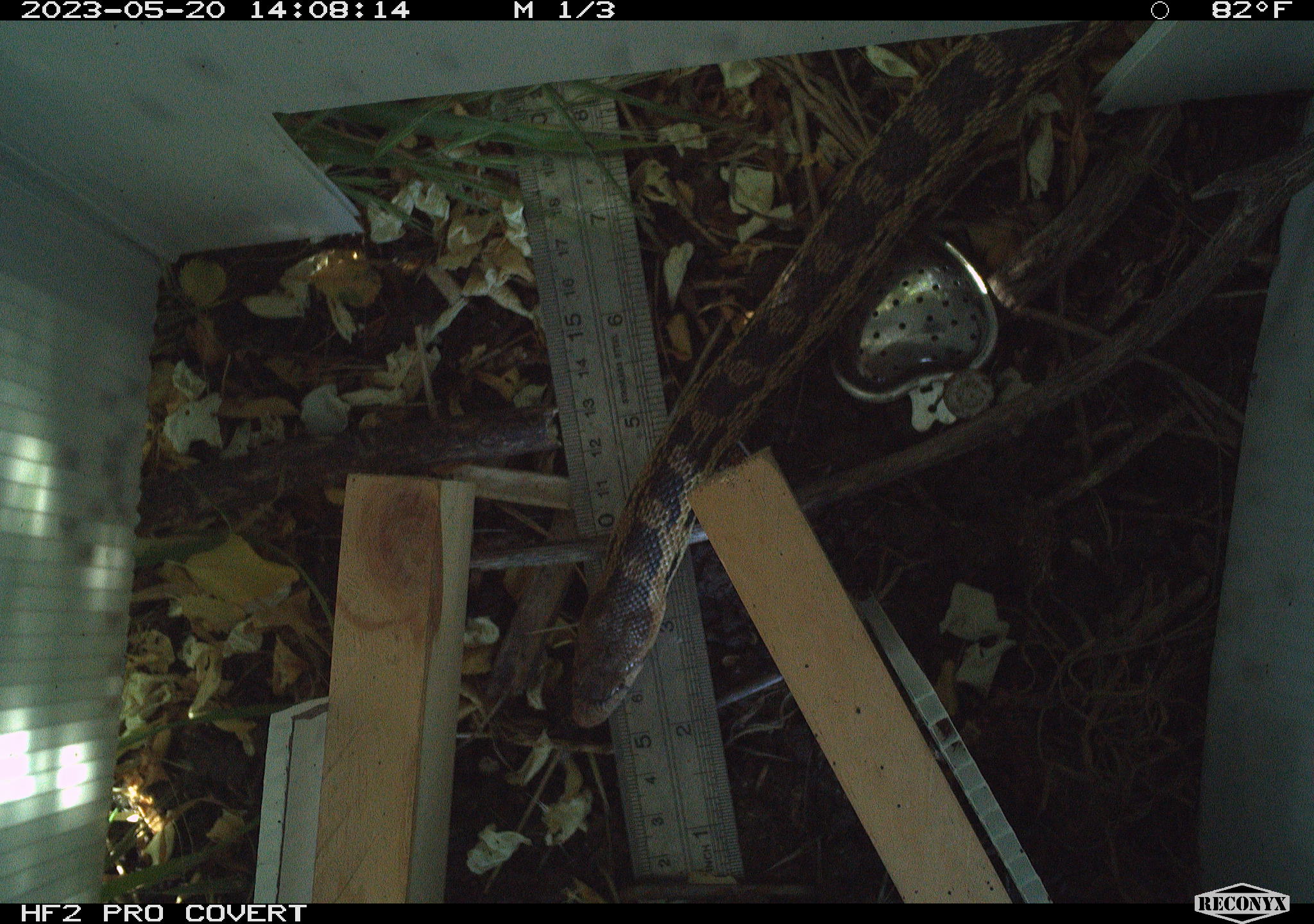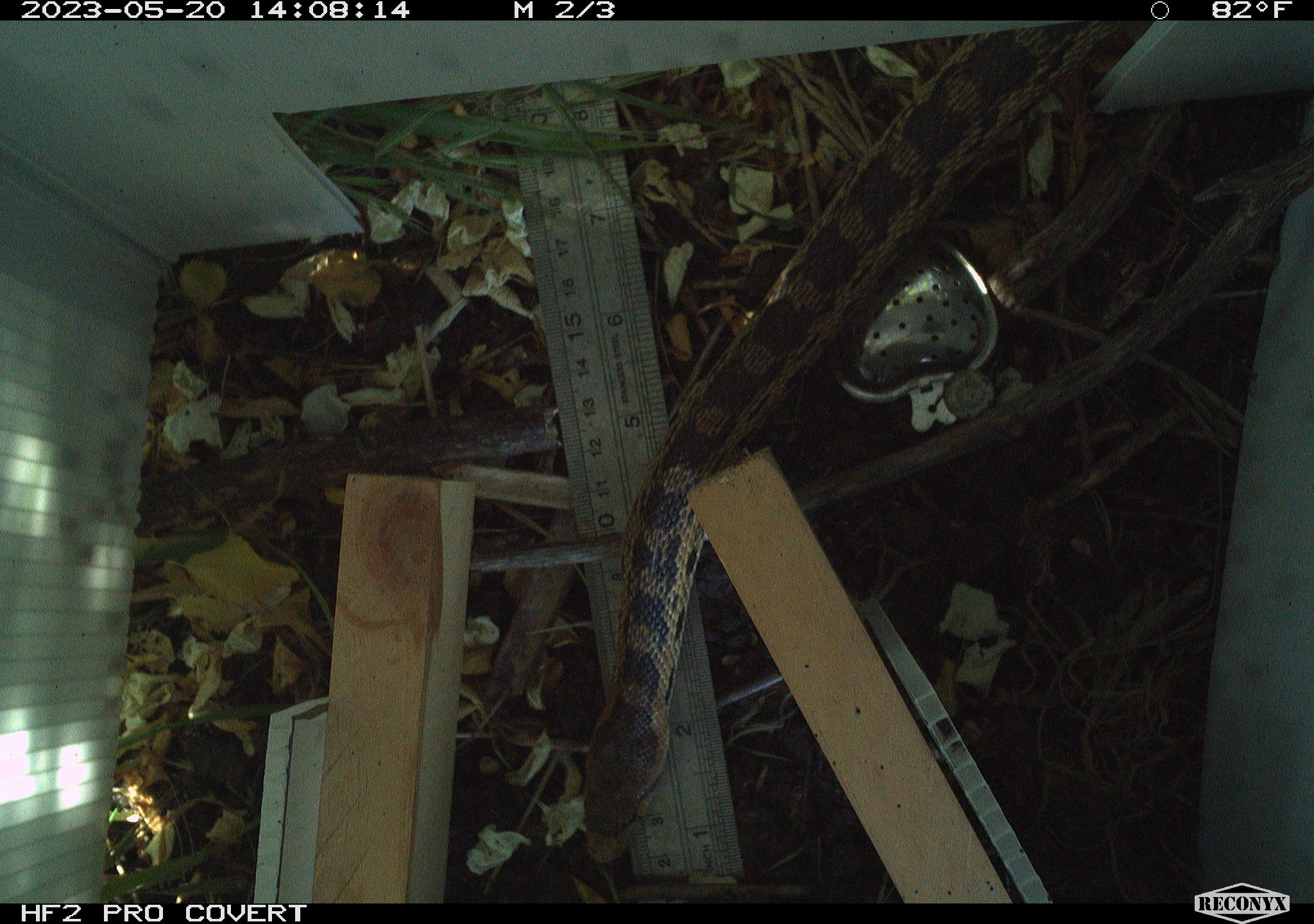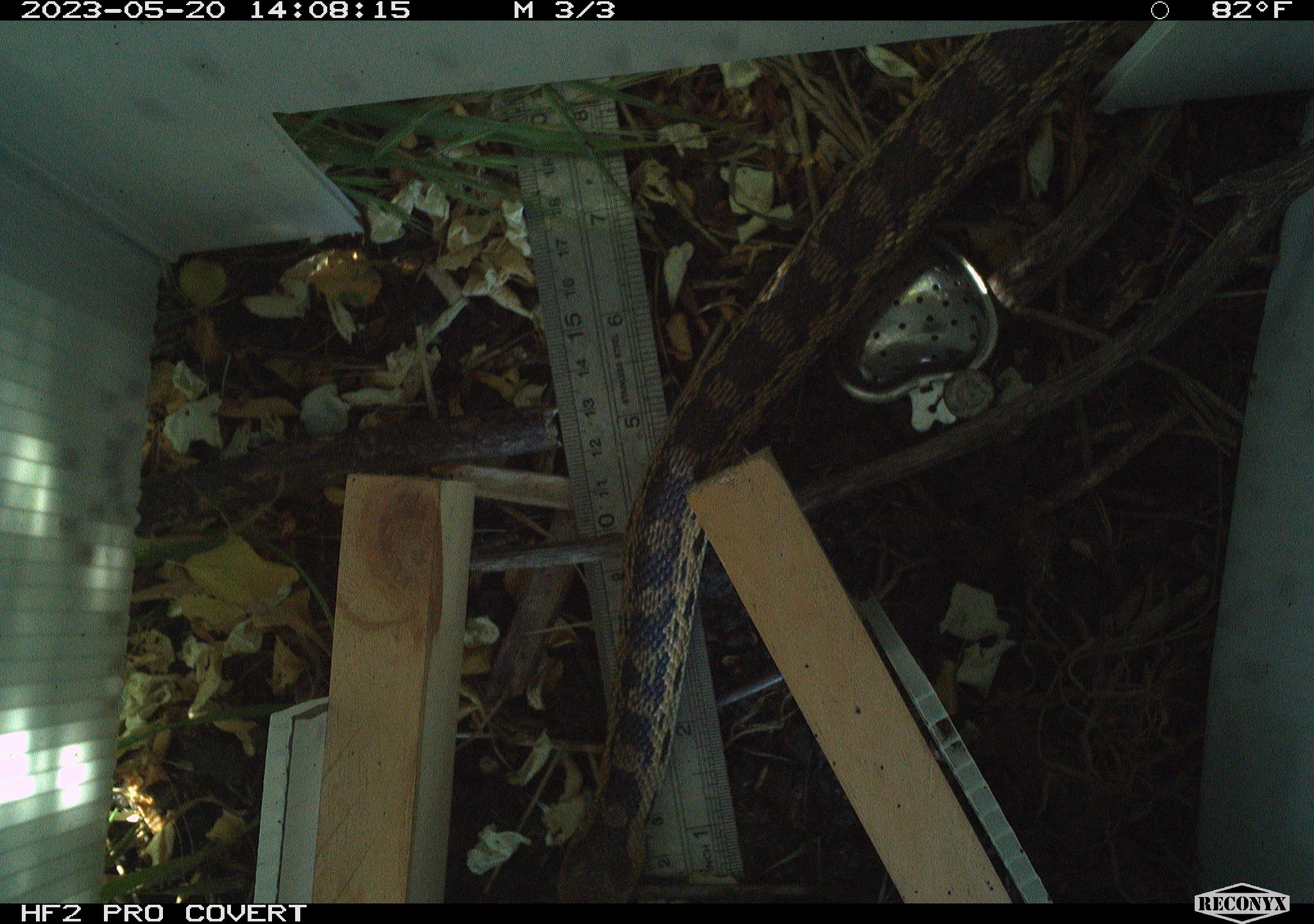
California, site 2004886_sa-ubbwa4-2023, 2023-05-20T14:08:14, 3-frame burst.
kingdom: Animalia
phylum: Chordata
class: Reptilia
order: Squamata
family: Colubridae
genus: Pituophis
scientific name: Pituophis catenifer catenifer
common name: pacific gophersnake